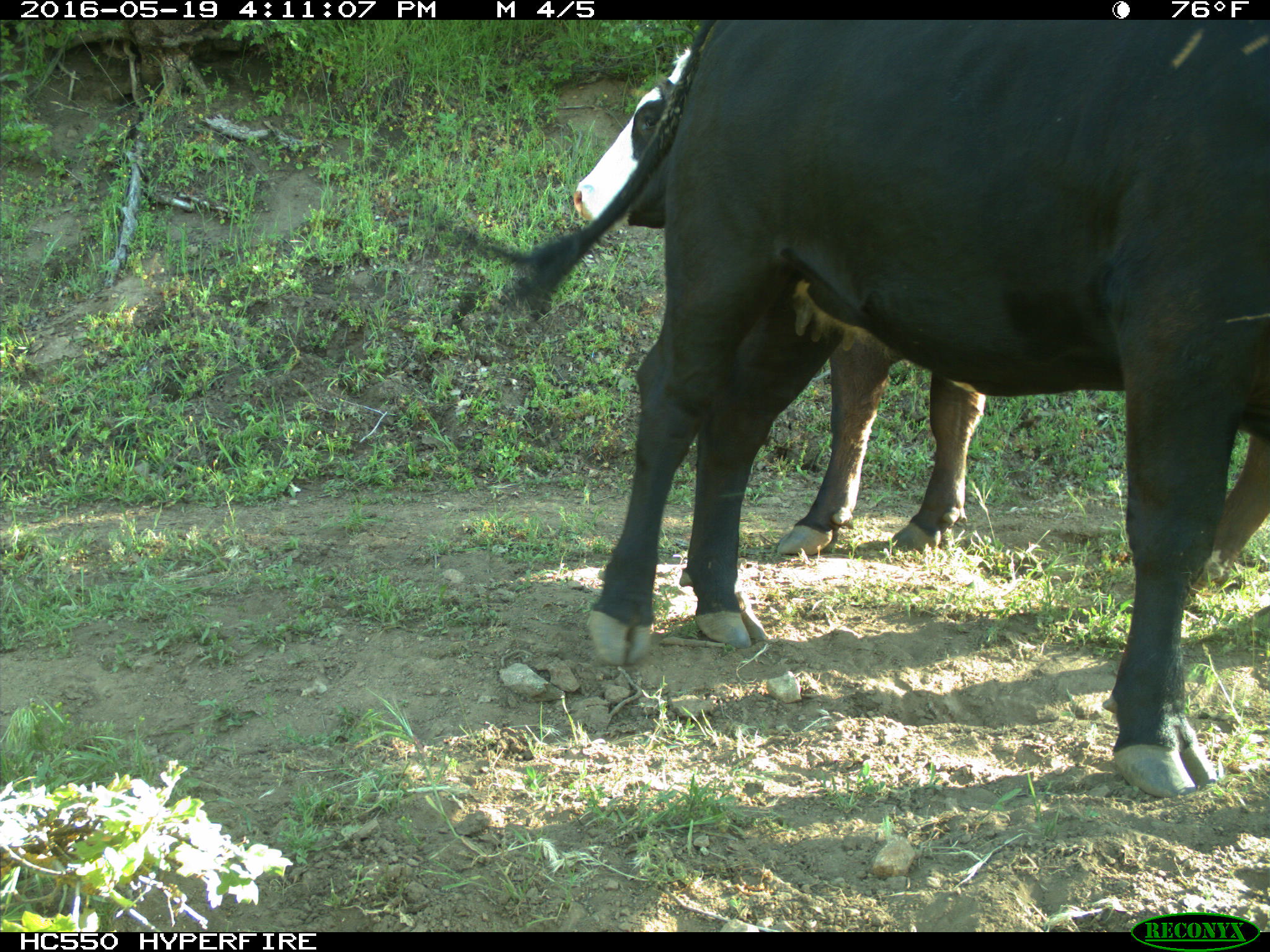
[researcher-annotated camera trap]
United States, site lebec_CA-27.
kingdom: Animalia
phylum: Chordata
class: Mammalia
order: Artiodactyla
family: Bovidae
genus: Bos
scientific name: Bos taurus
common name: domestic cow